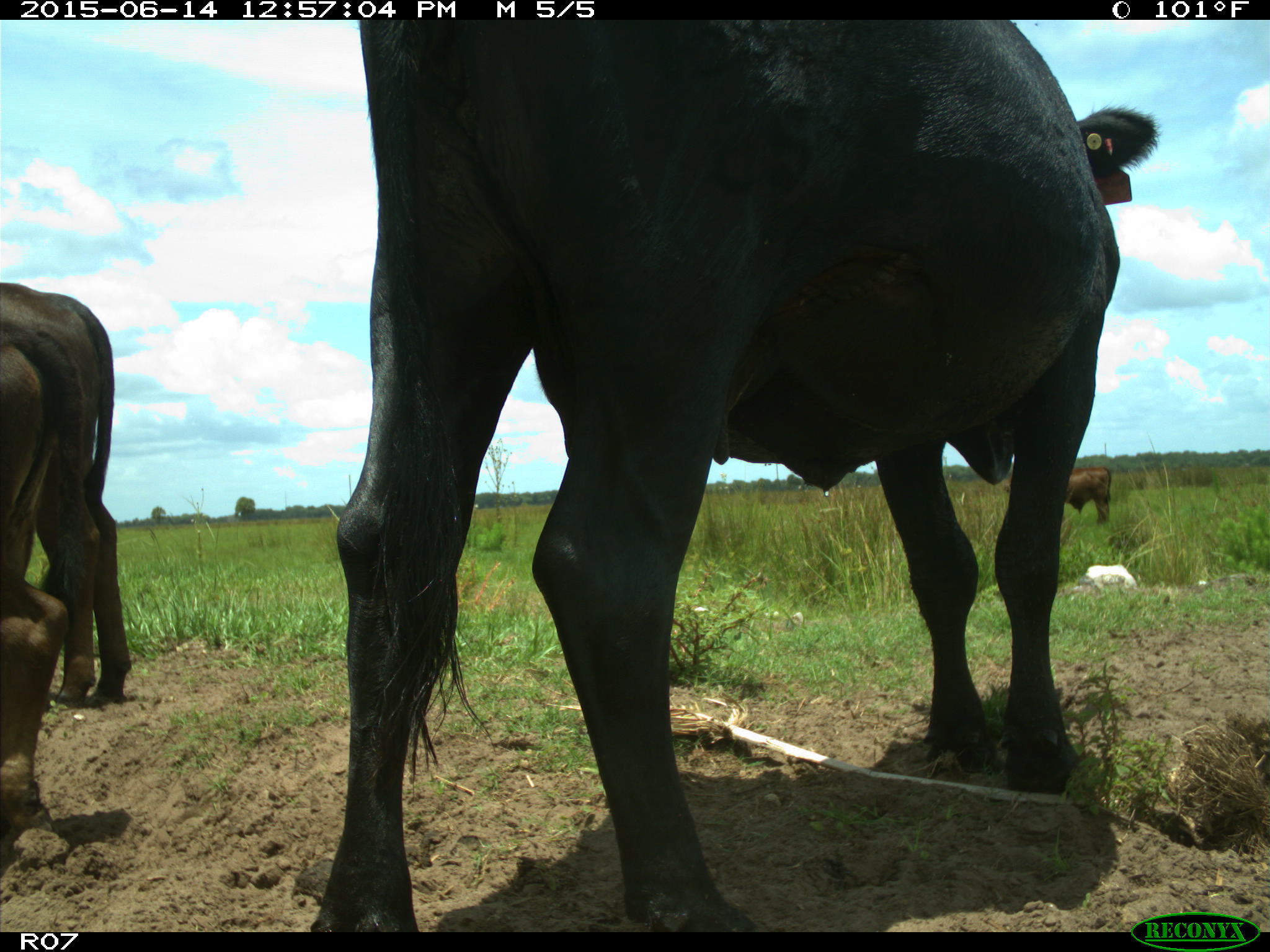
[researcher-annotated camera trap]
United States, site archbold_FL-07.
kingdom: Animalia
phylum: Chordata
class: Mammalia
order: Artiodactyla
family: Bovidae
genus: Bos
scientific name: Bos taurus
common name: domestic cow